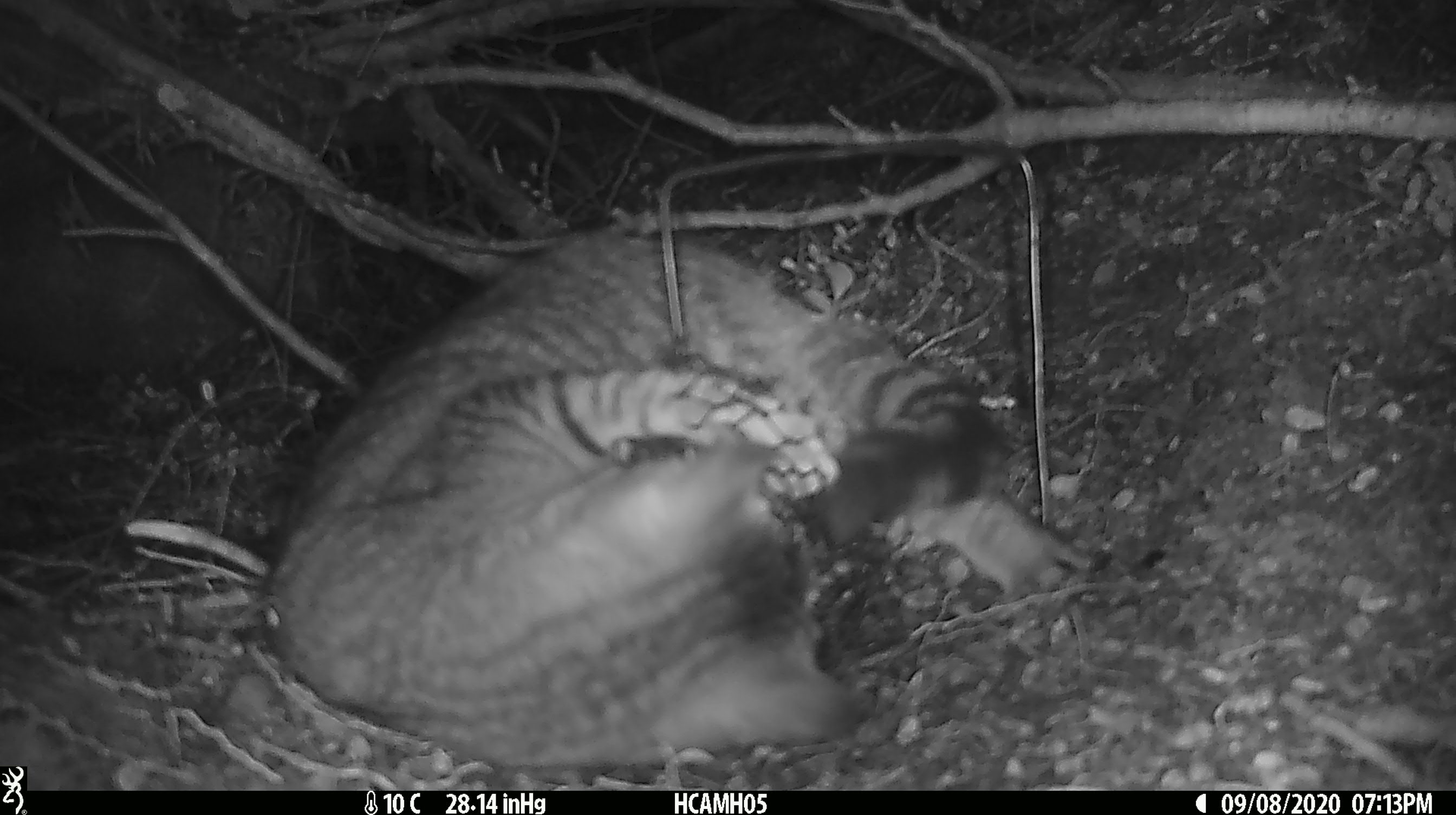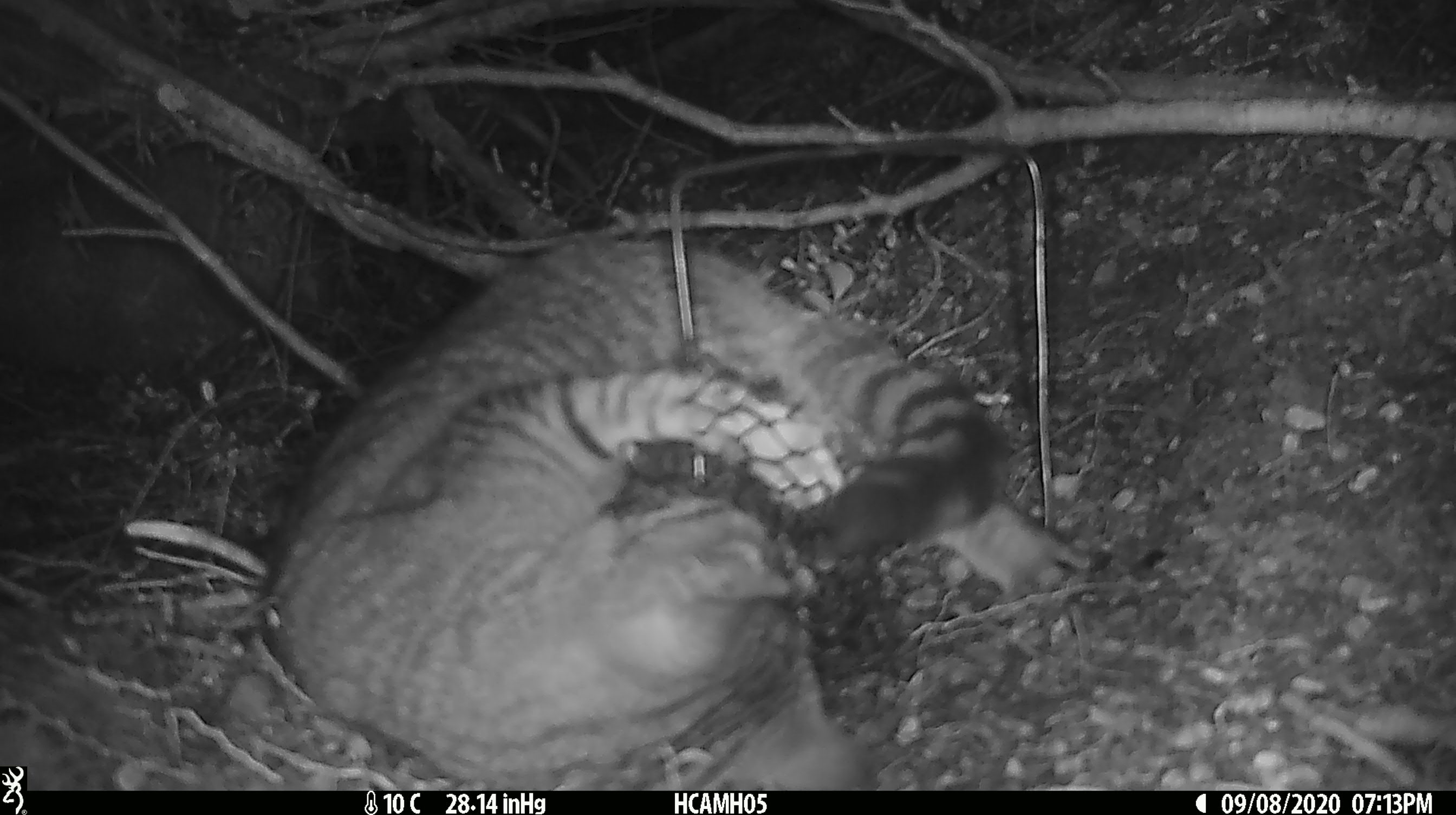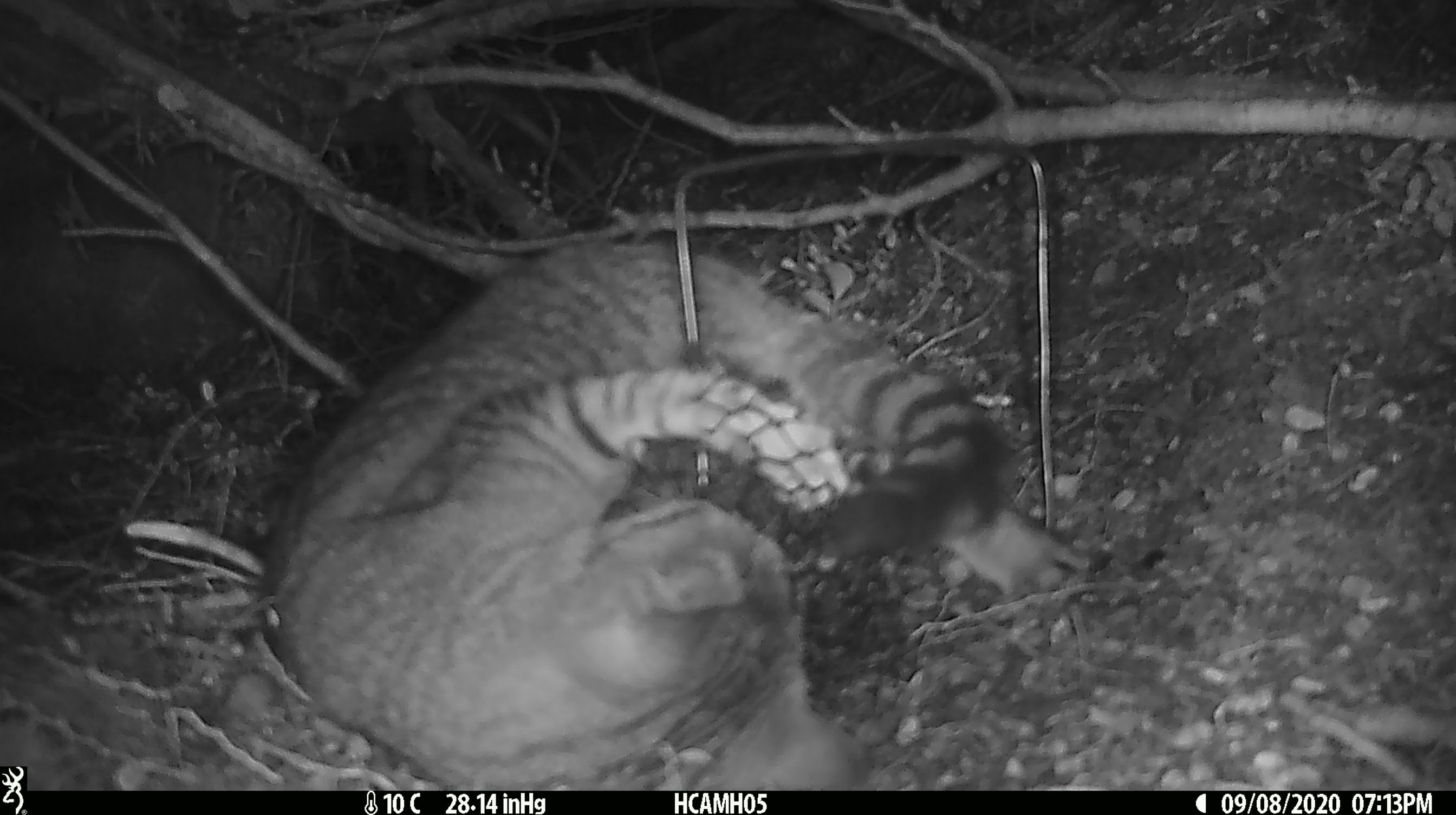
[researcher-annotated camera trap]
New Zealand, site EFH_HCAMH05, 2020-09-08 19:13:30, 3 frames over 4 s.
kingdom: Animalia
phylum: Chordata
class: Mammalia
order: Carnivora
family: Felidae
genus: Felis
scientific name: Felis catus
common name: domestic cat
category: cat